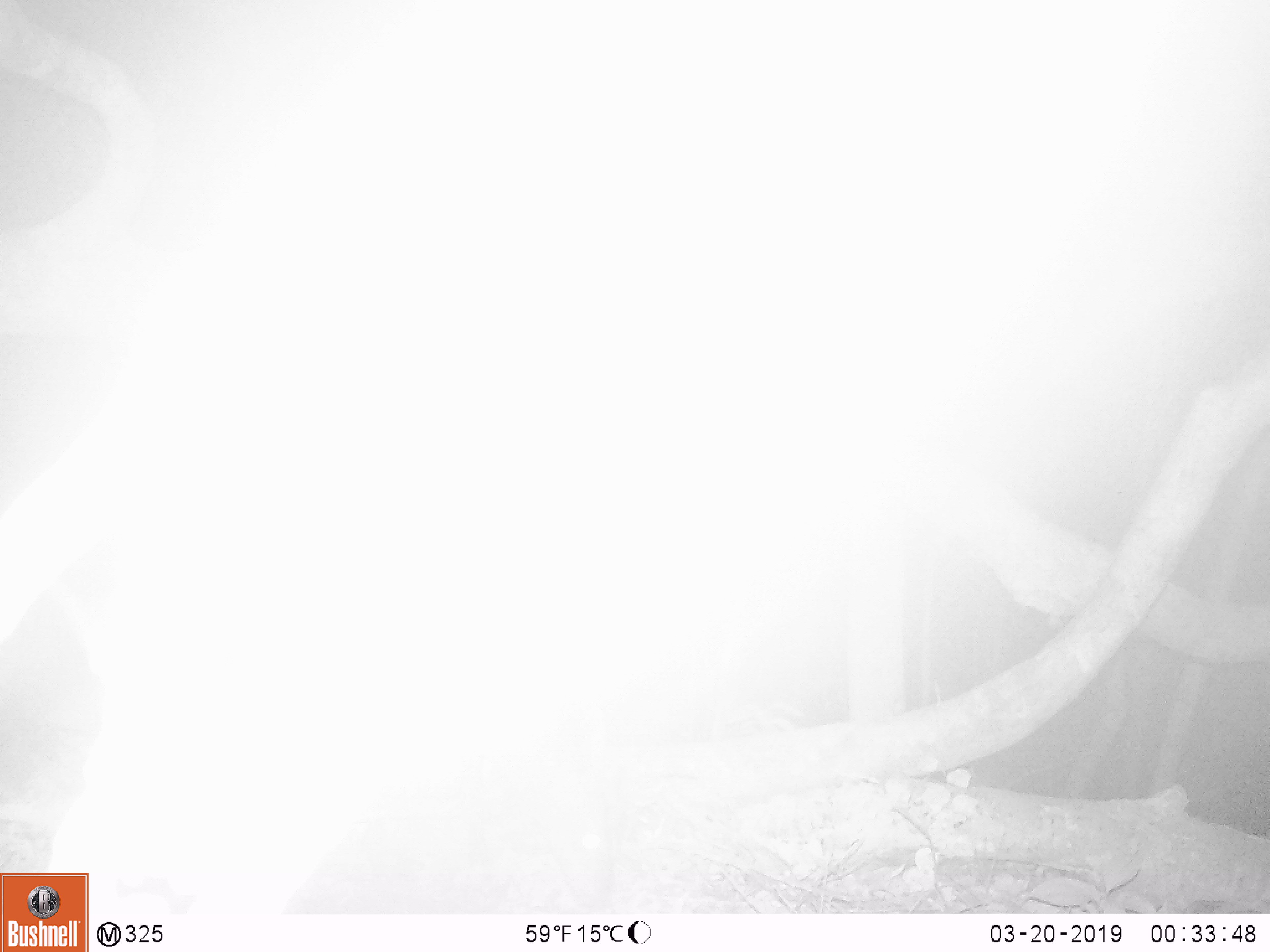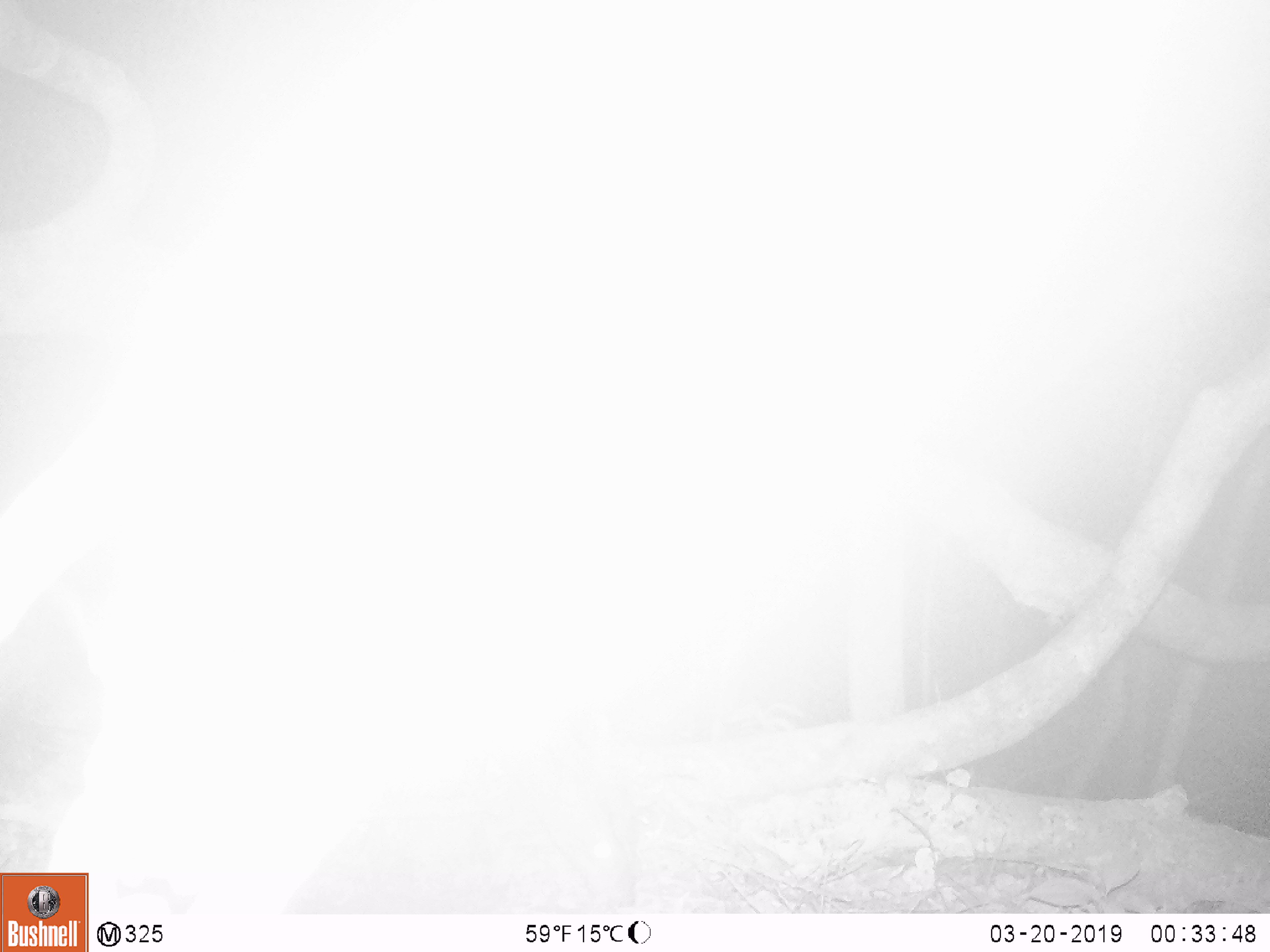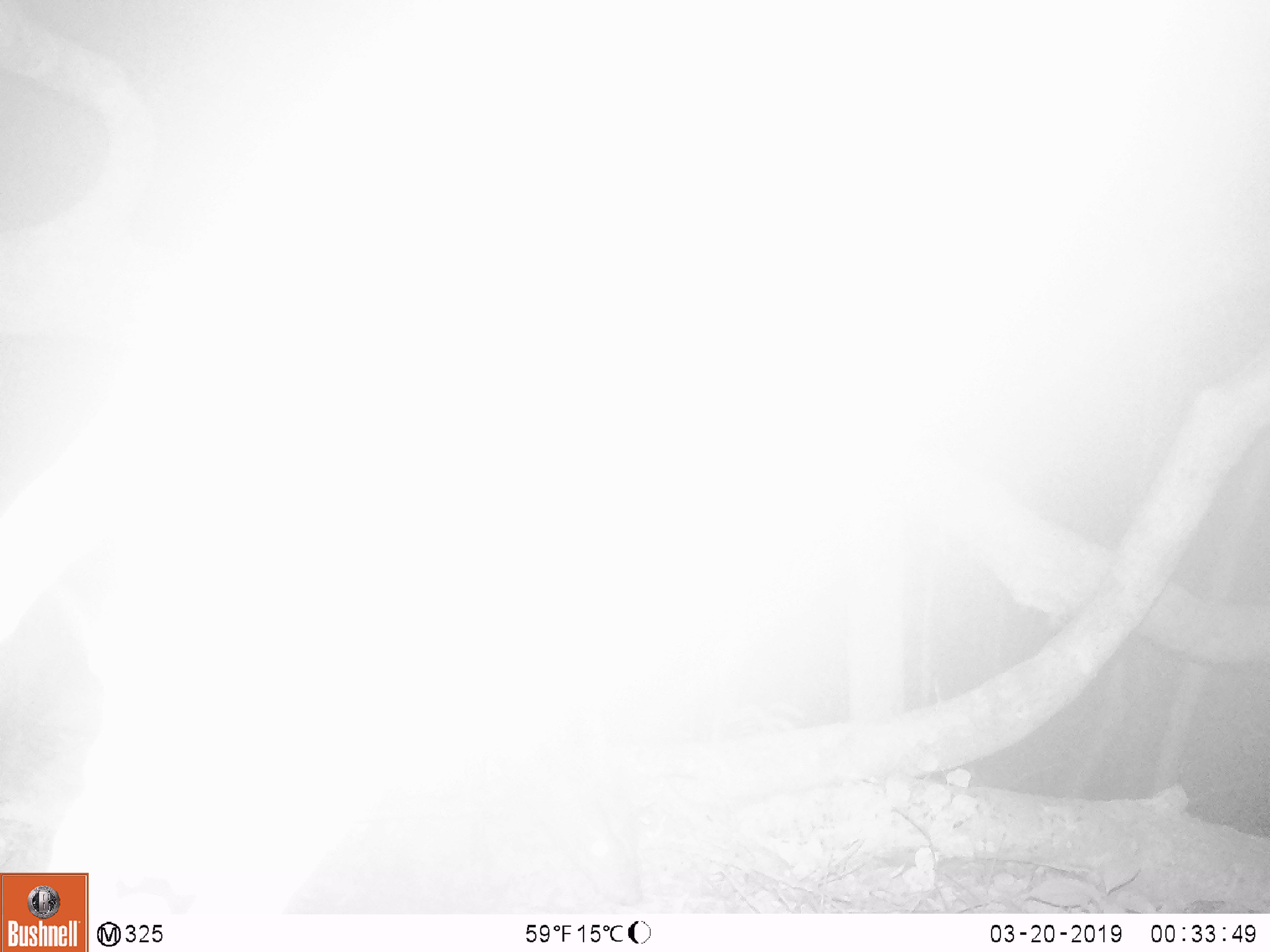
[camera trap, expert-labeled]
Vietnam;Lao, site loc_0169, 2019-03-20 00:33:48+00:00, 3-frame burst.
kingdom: Animalia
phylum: Chordata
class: Mammalia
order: Artiodactyla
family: Cervidae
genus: Muntiacus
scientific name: Muntiacus rooseveltorum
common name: roosevelt's muntjac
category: roosevelts muntjac group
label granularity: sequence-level